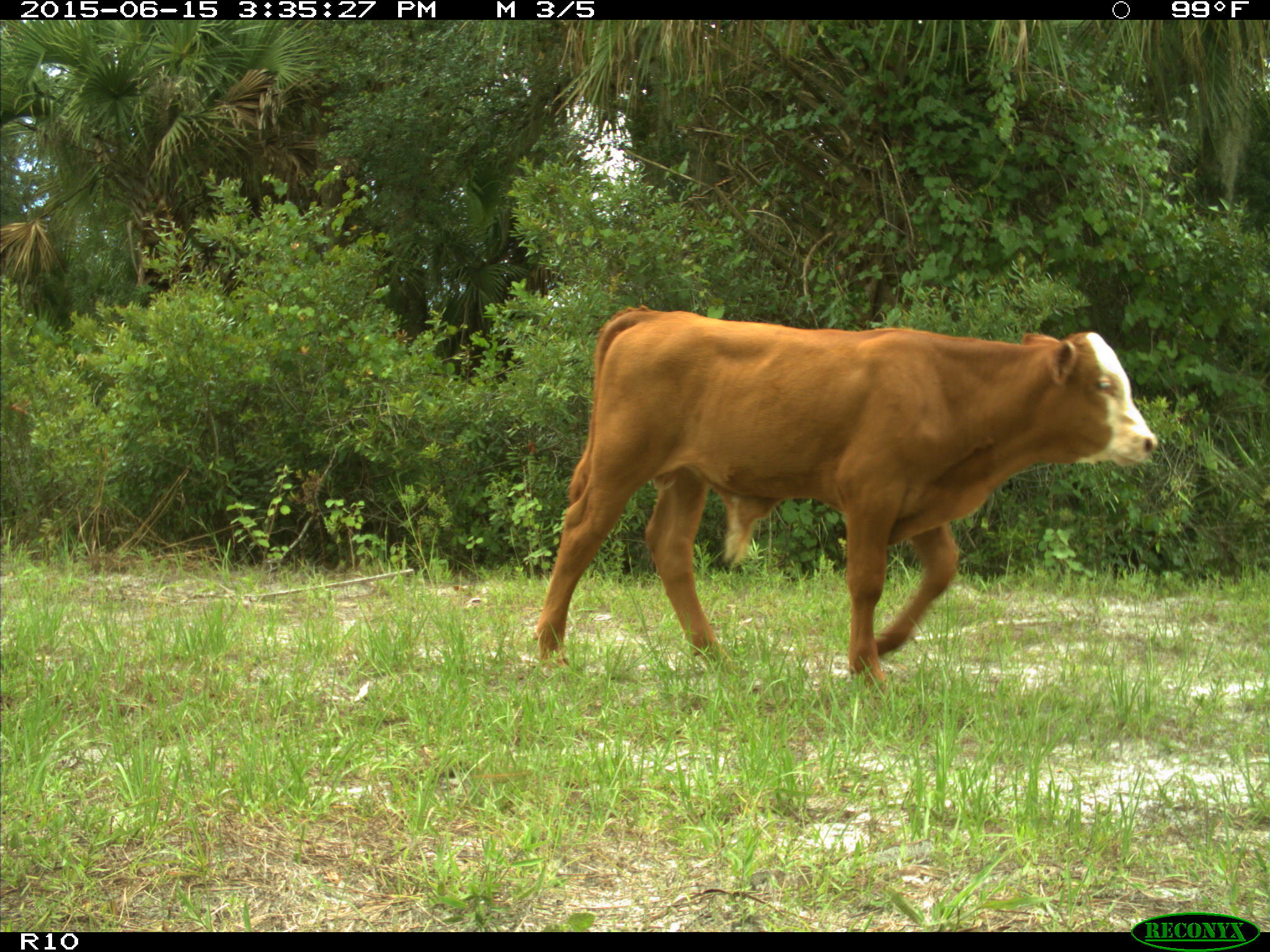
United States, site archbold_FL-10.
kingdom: Animalia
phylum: Chordata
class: Mammalia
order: Artiodactyla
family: Bovidae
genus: Bos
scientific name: Bos taurus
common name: domestic cow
Bos taurus (domestic cow).